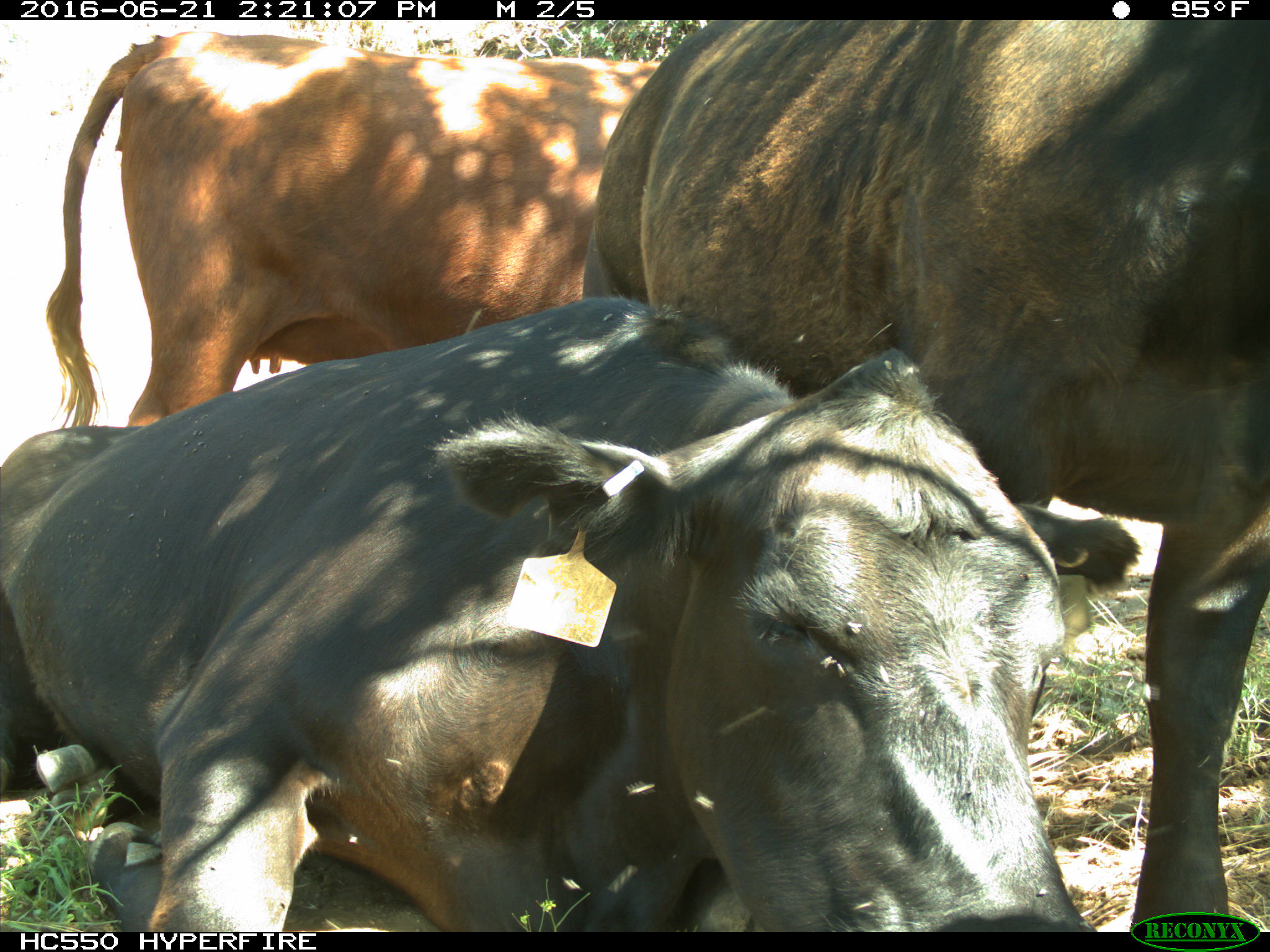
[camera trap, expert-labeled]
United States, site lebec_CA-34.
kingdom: Animalia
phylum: Chordata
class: Mammalia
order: Artiodactyla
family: Bovidae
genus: Bos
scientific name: Bos taurus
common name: domestic cow